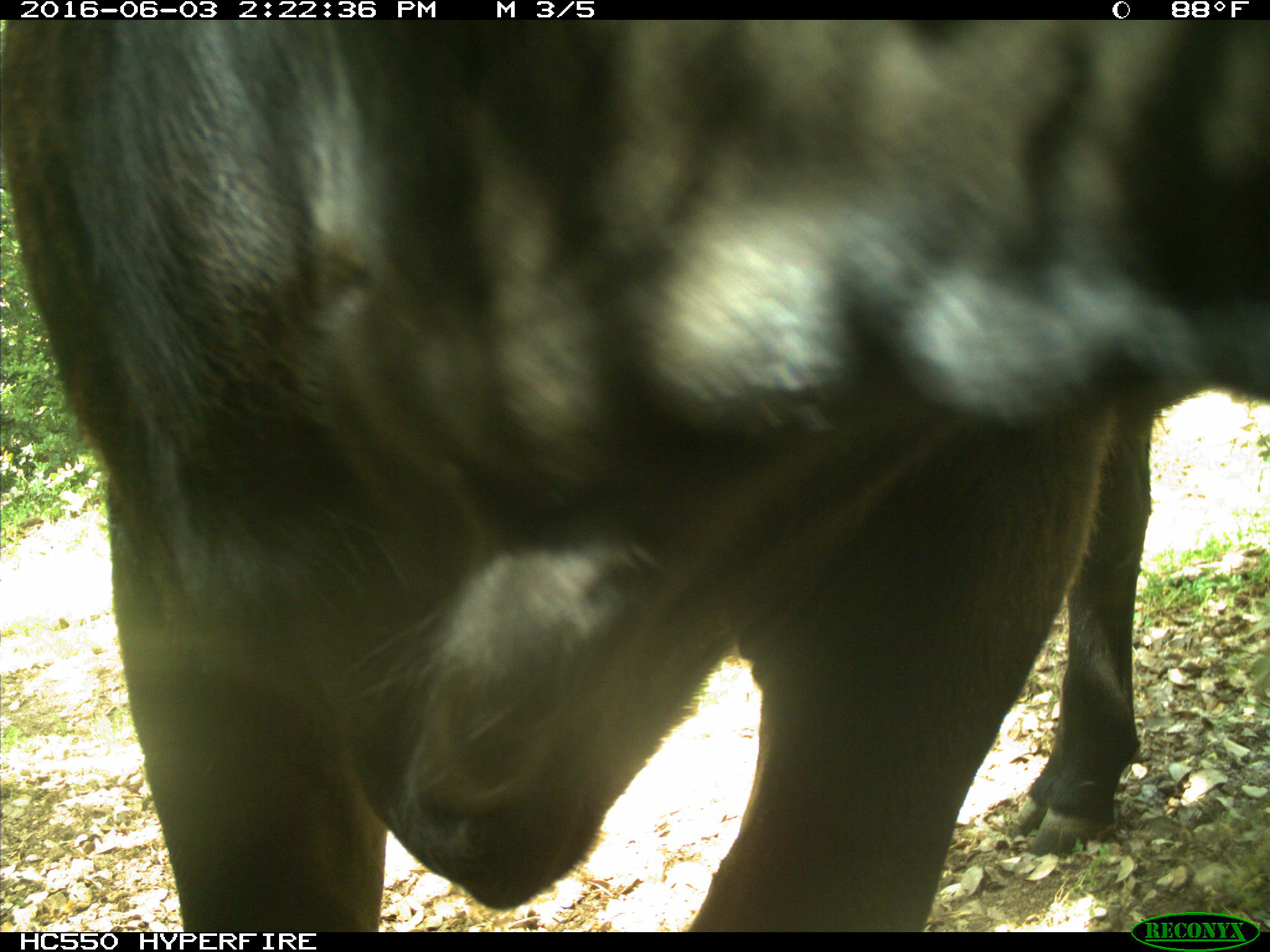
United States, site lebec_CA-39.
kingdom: Animalia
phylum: Chordata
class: Mammalia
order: Artiodactyla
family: Bovidae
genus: Bos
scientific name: Bos taurus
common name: domestic cow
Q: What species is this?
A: Bos taurus (domestic cow).